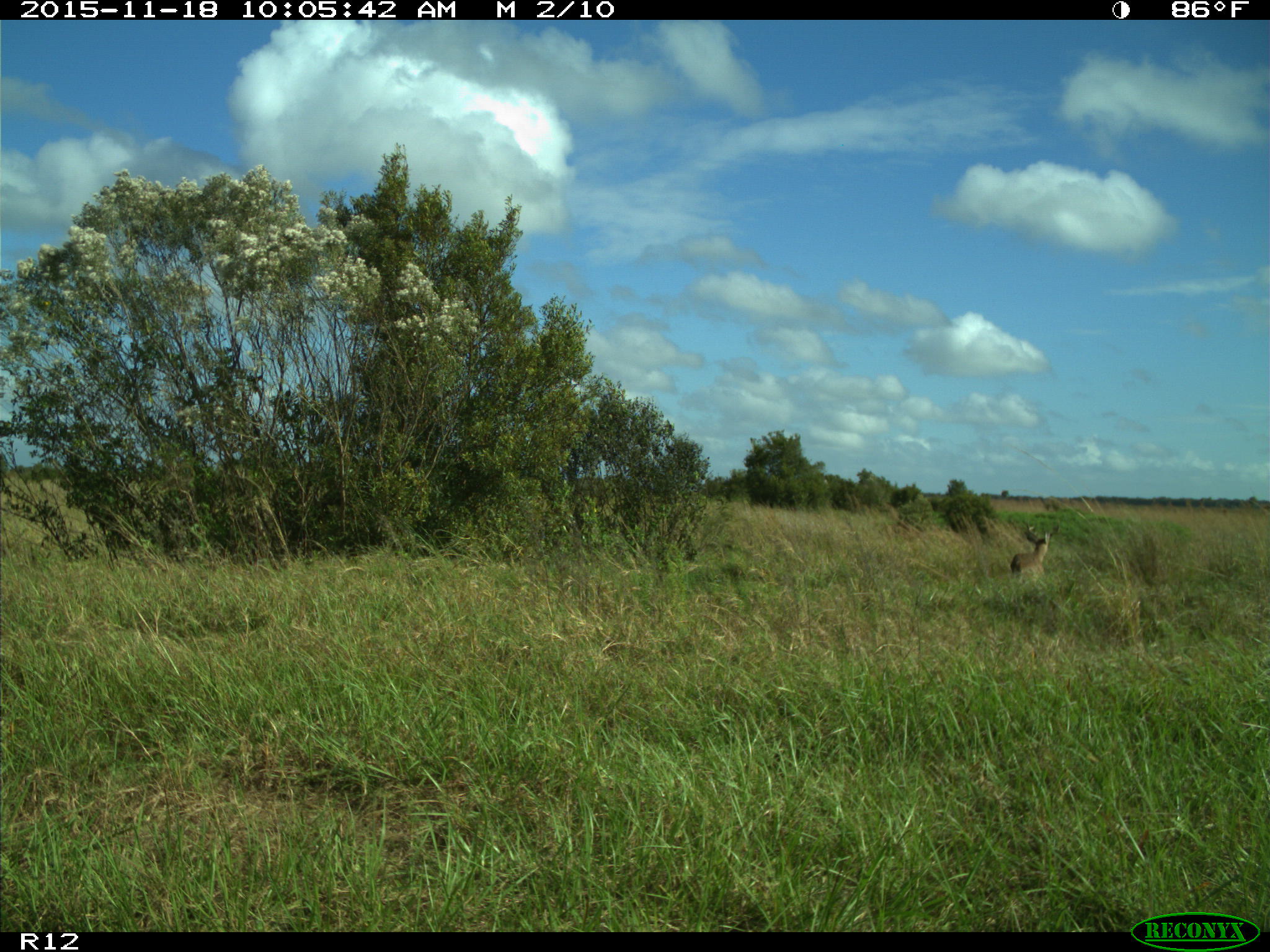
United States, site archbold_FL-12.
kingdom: Animalia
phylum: Chordata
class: Mammalia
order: Artiodactyla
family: Cervidae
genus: Odocoileus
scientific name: Odocoileus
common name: deer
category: unidentified deer